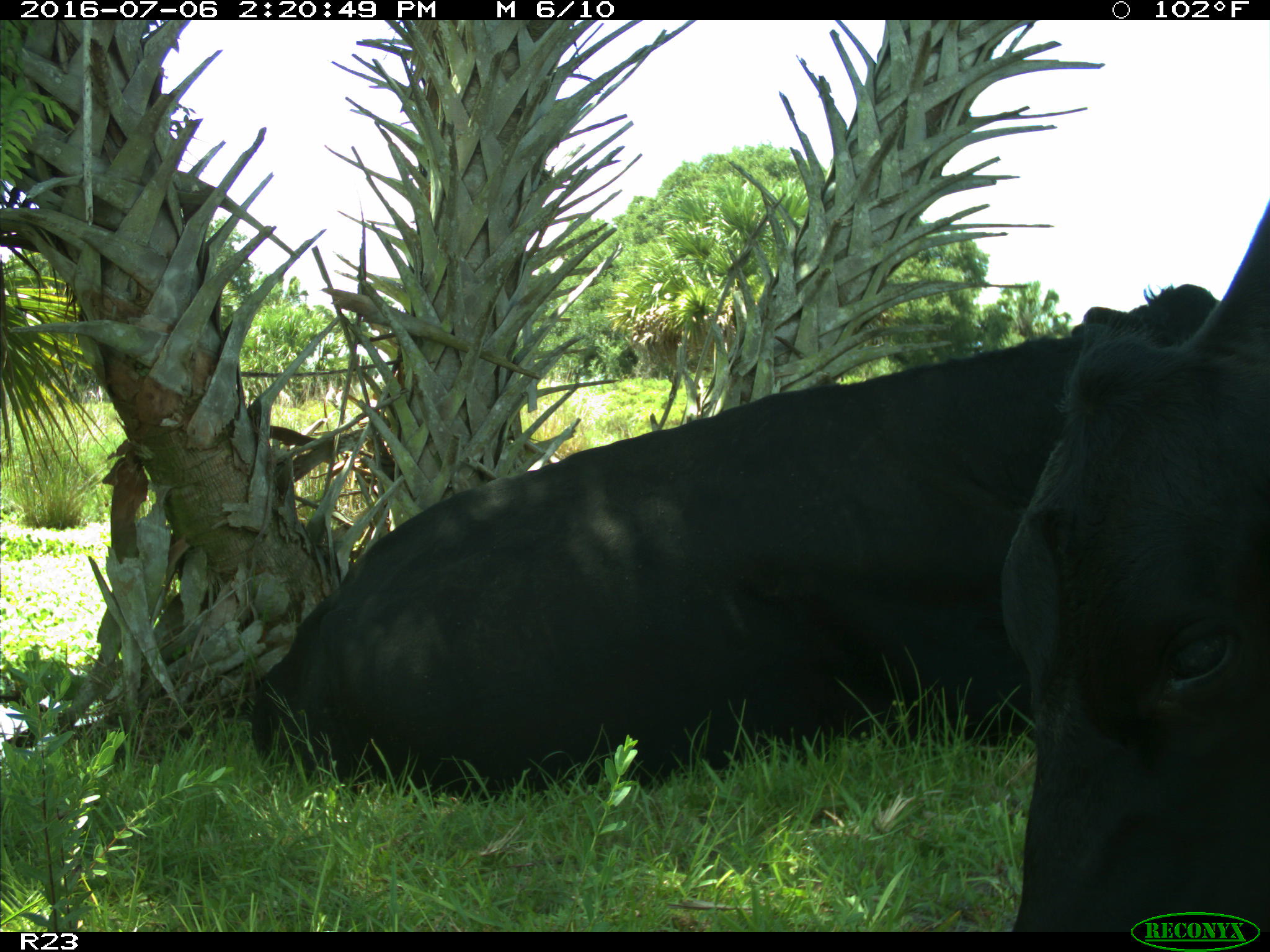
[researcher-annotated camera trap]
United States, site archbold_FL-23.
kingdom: Animalia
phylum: Chordata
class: Mammalia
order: Artiodactyla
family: Bovidae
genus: Bos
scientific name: Bos taurus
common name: domestic cow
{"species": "Bos taurus (domestic cow)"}